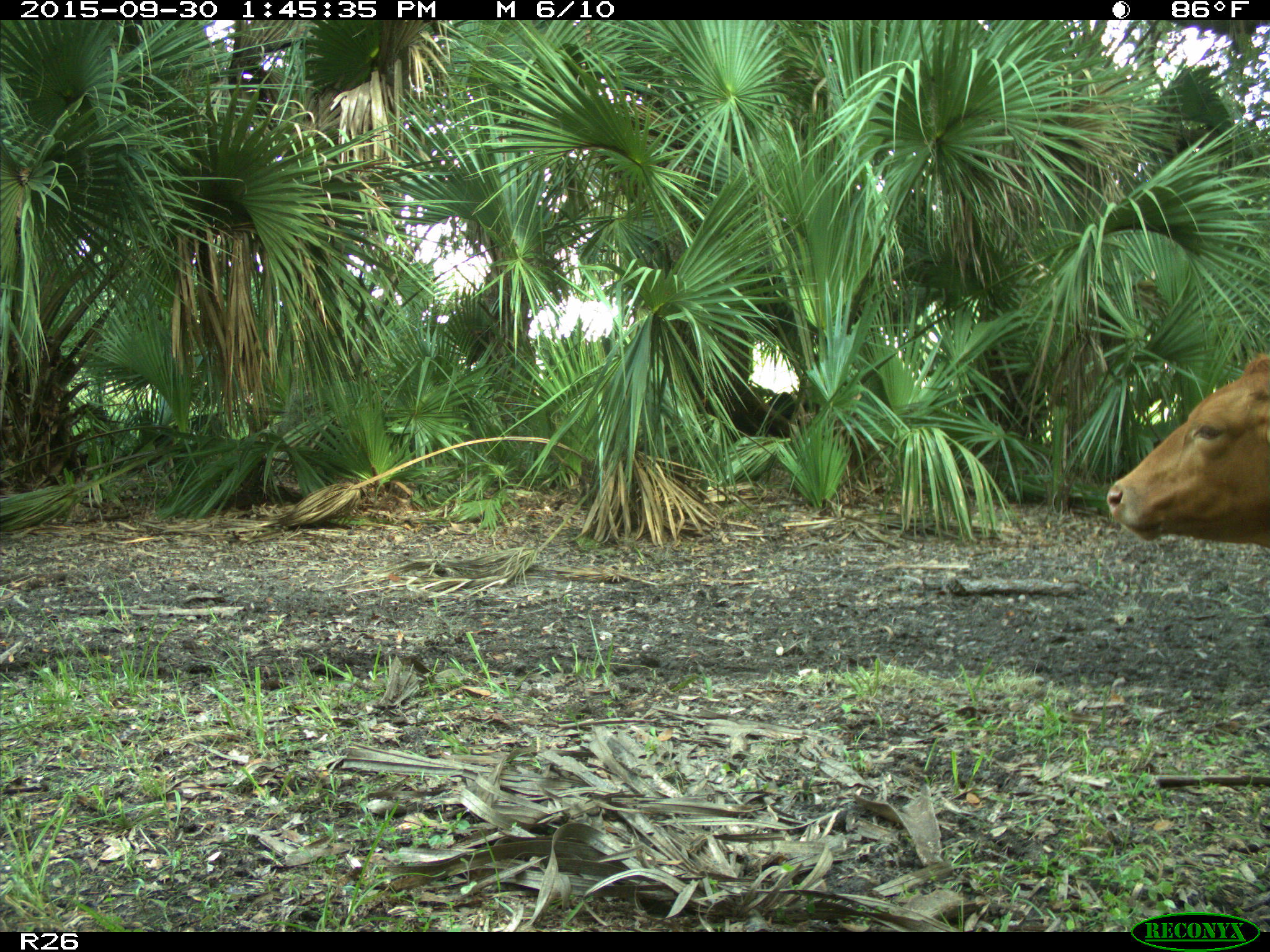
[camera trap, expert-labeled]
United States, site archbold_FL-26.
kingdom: Animalia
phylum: Chordata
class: Mammalia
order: Artiodactyla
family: Bovidae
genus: Bos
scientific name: Bos taurus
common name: domestic cow